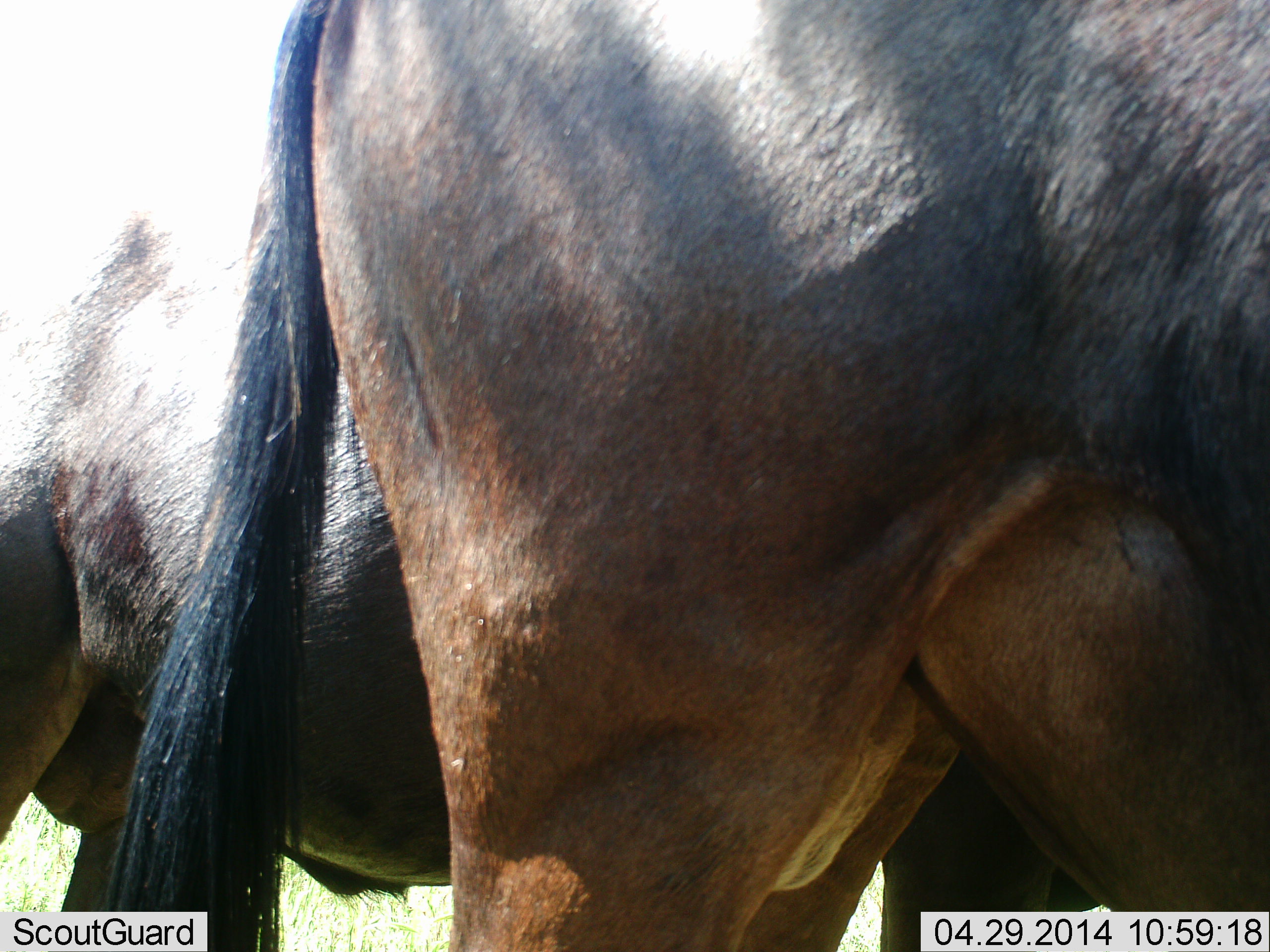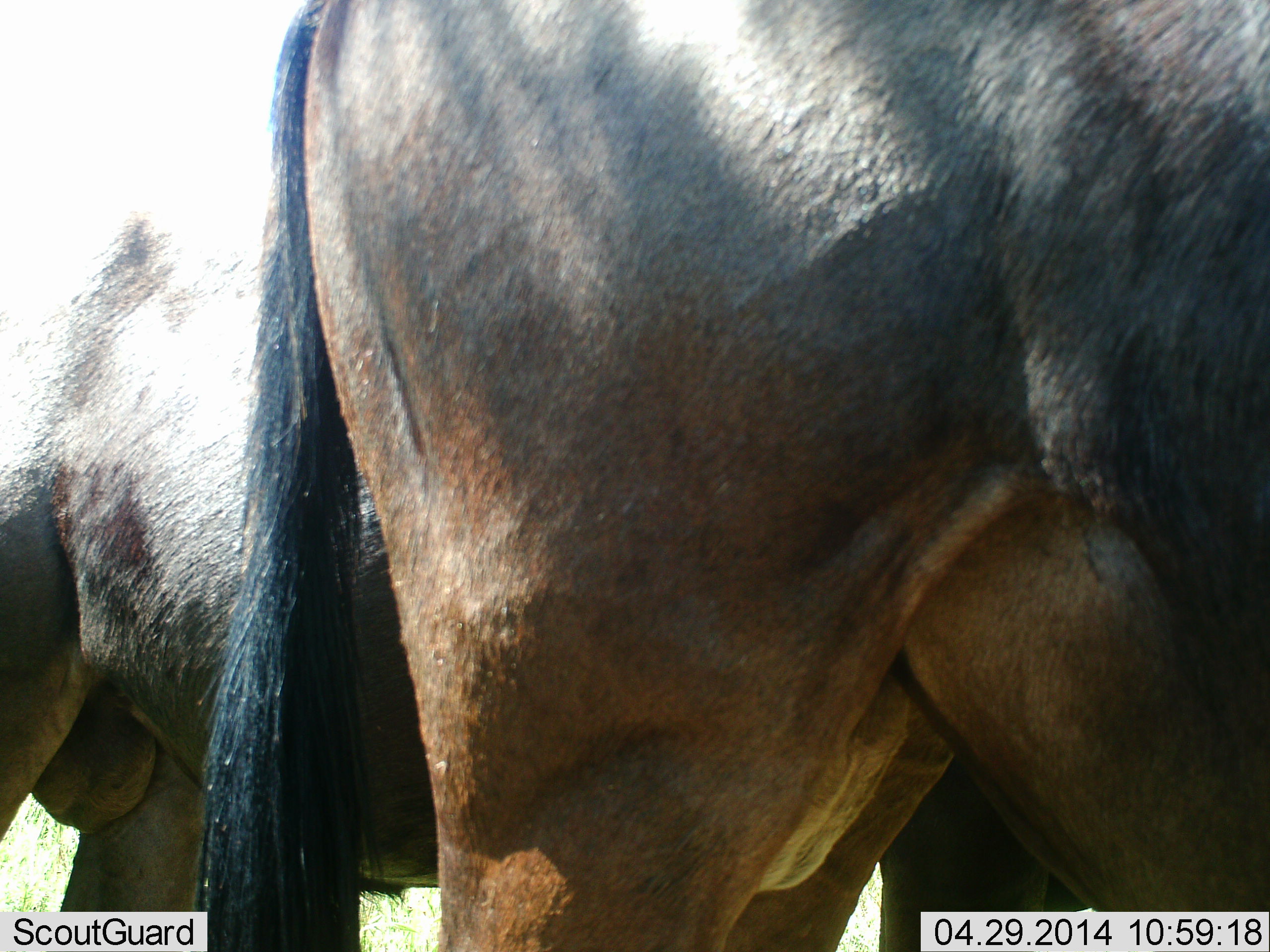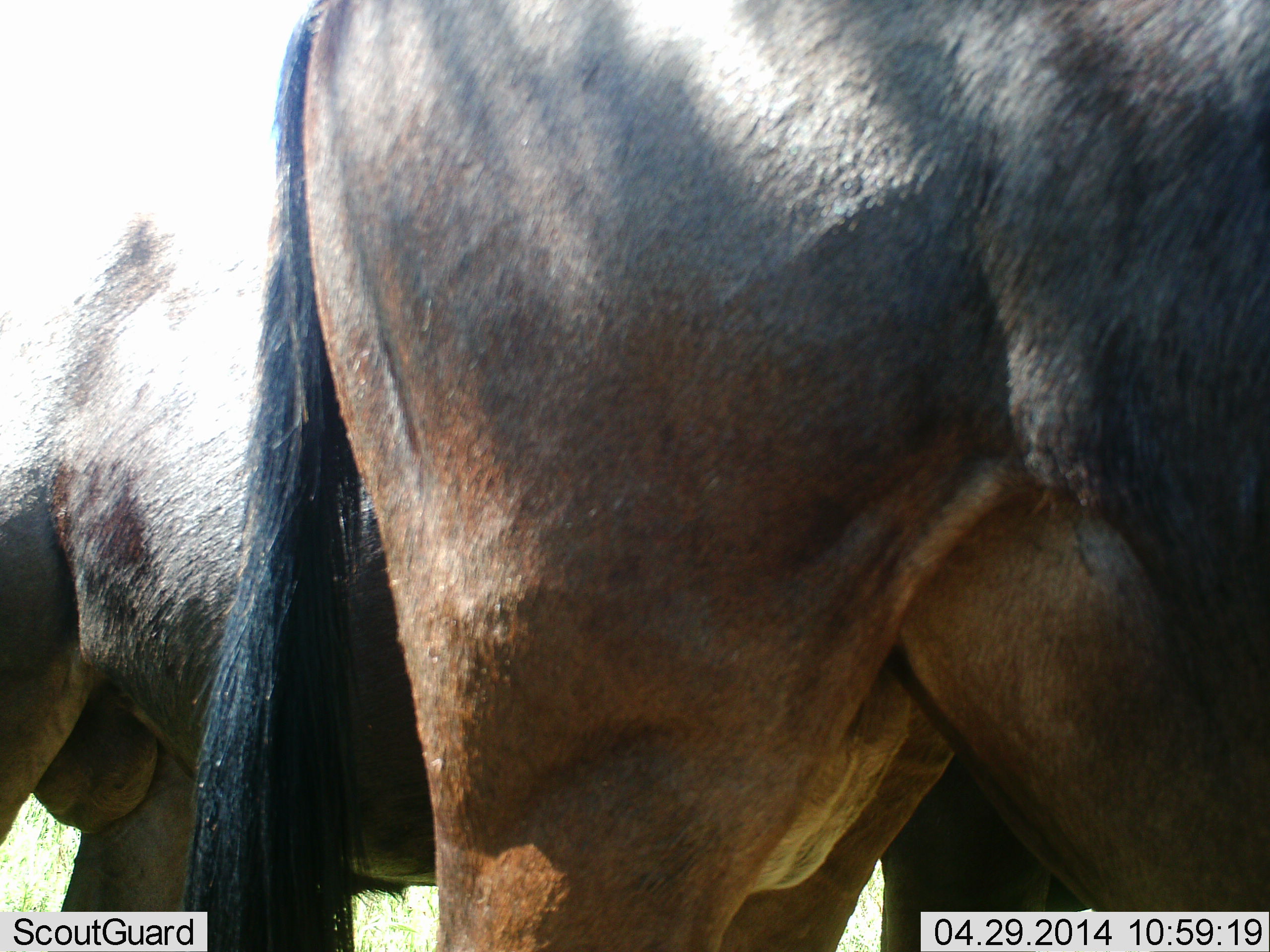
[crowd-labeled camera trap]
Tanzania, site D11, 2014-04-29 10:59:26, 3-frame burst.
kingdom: Animalia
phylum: Chordata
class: Mammalia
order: Artiodactyla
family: Bovidae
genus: Connochaetes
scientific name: Connochaetes taurinus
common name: blue wildebeest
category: wildebeest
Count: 2.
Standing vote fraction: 80%.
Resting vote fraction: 0%.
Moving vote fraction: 10%.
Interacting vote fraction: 0%.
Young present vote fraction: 0%.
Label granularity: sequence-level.